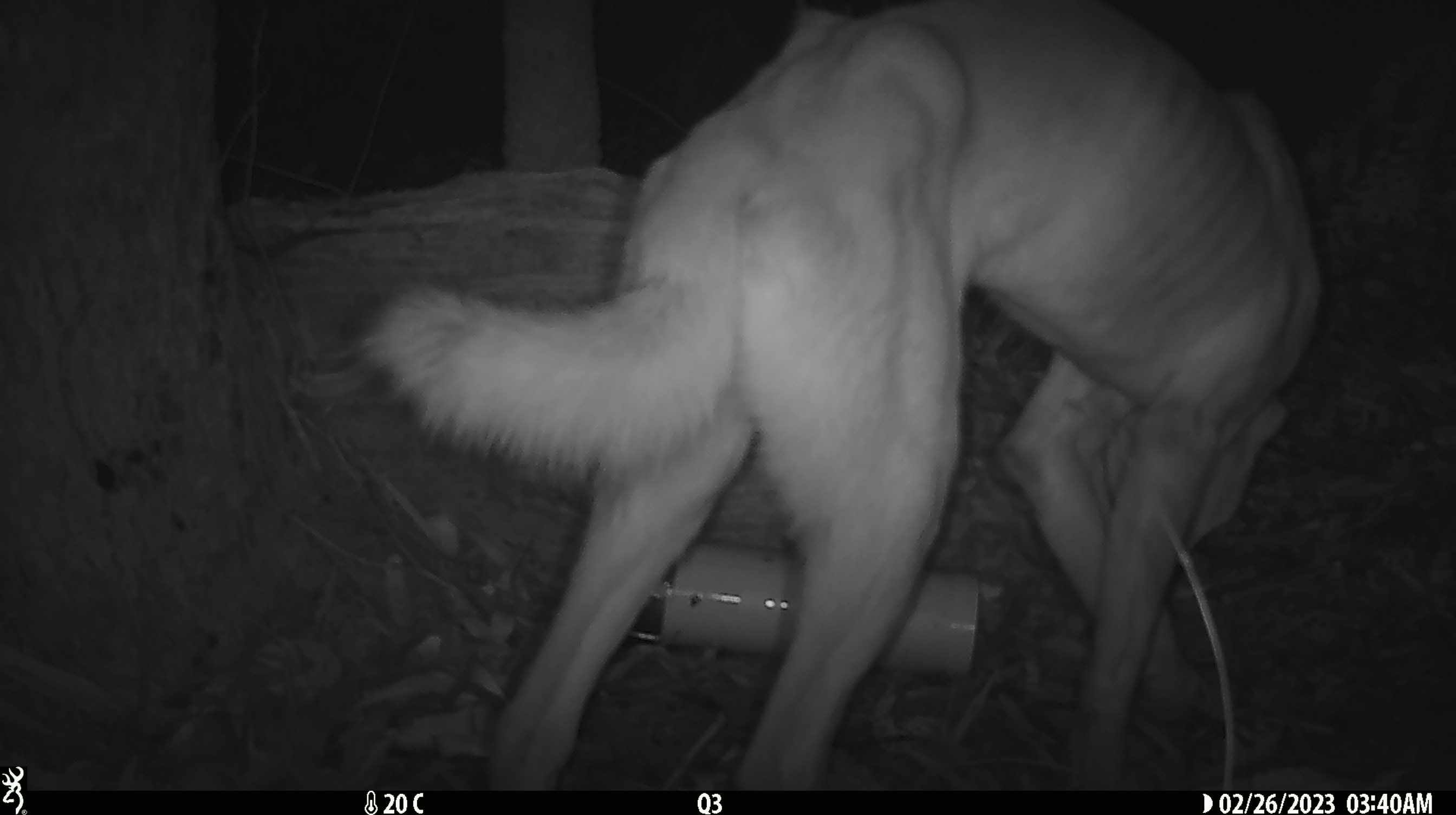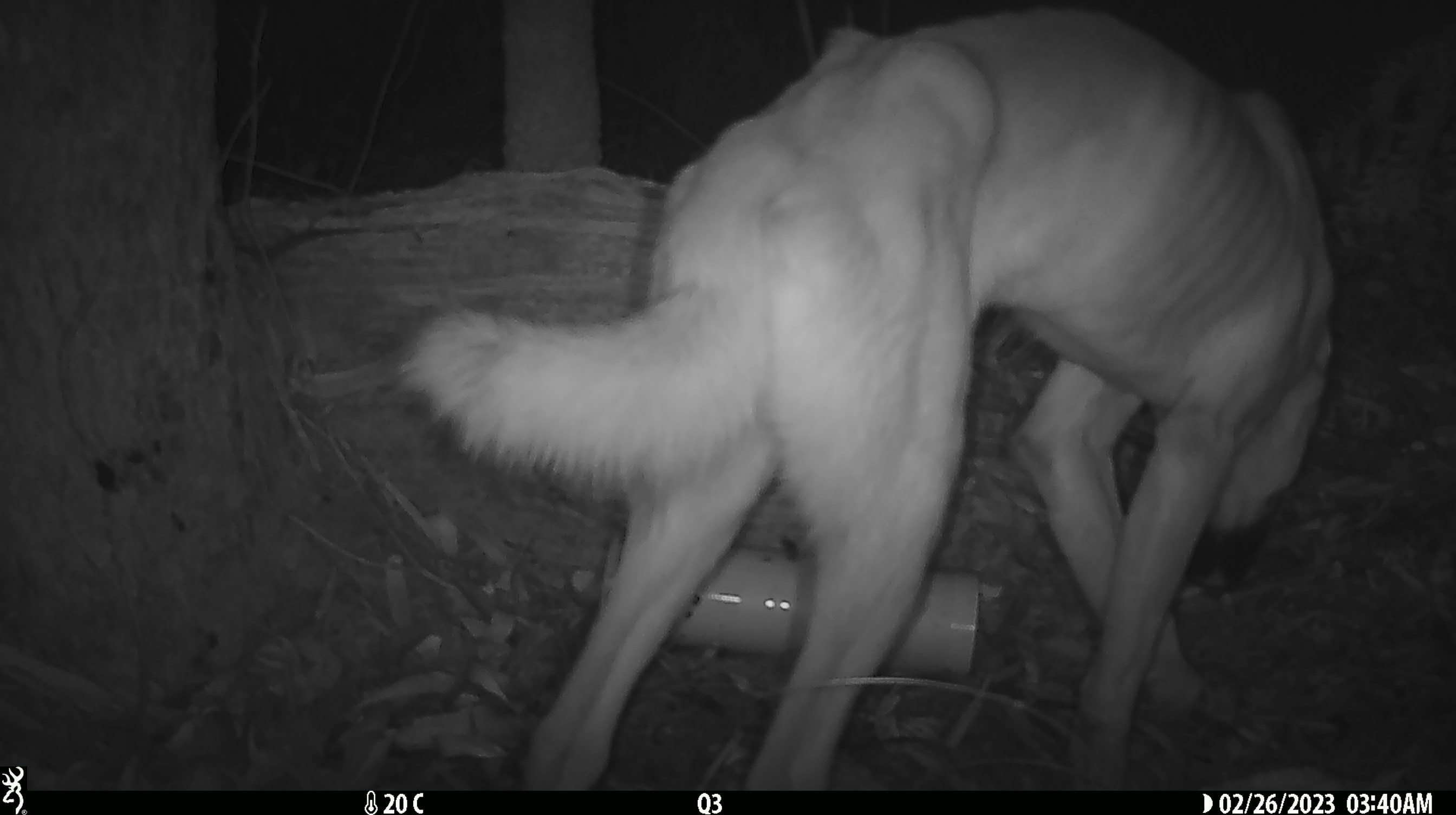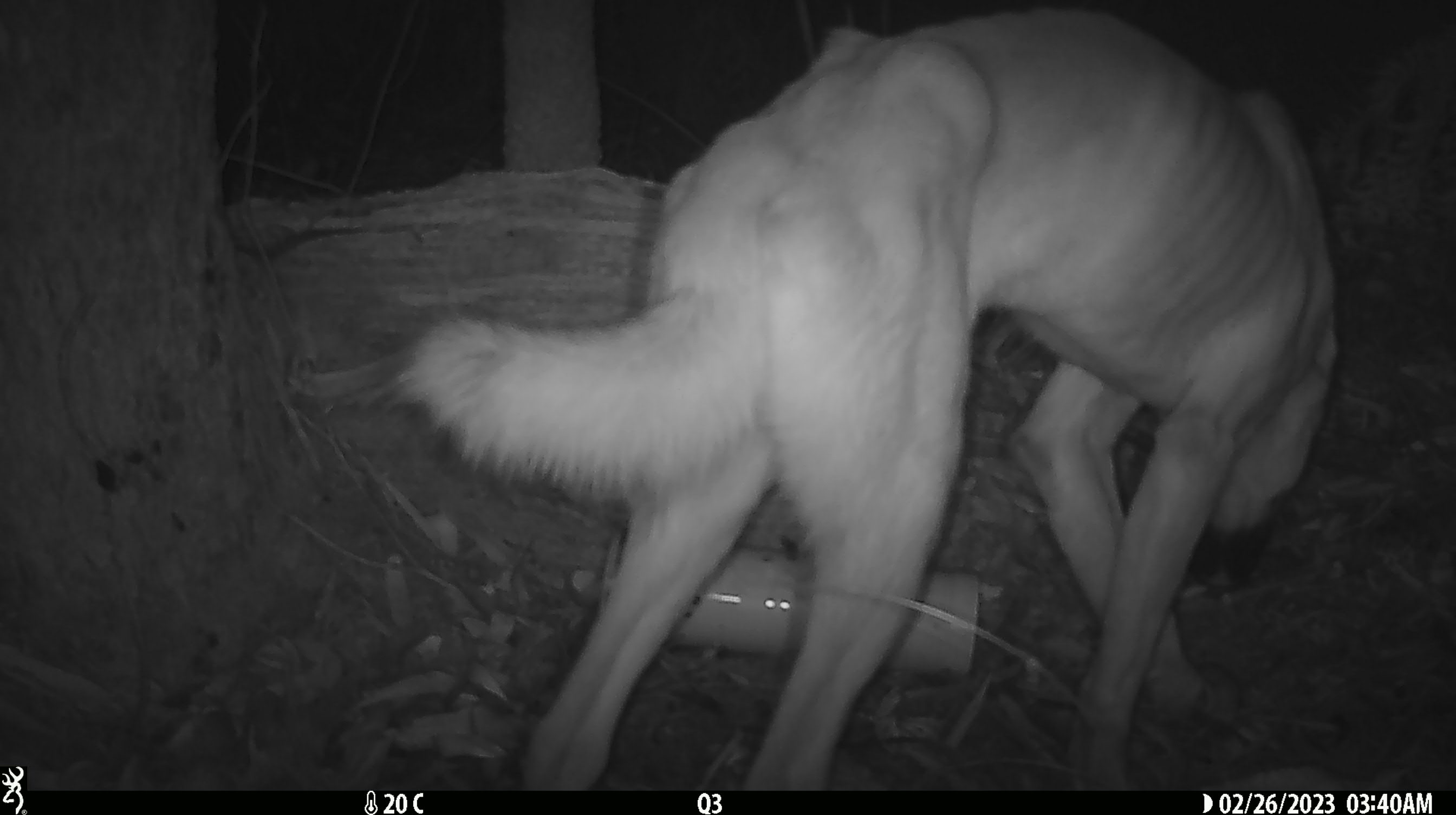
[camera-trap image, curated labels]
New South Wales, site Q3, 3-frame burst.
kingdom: Animalia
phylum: Chordata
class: Mammalia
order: Carnivora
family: Canidae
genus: Canis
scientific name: Canis familiaris dingo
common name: dingo